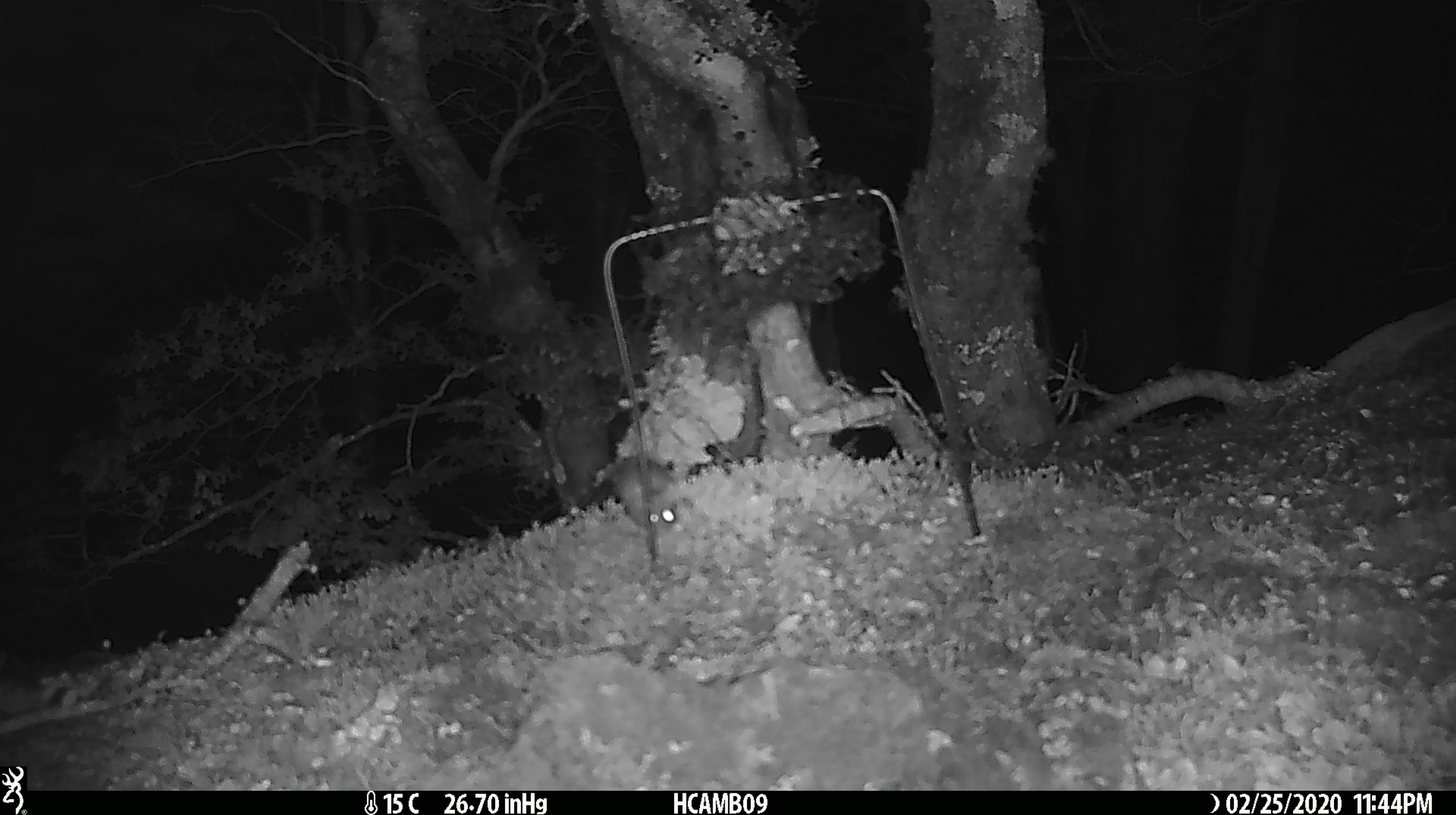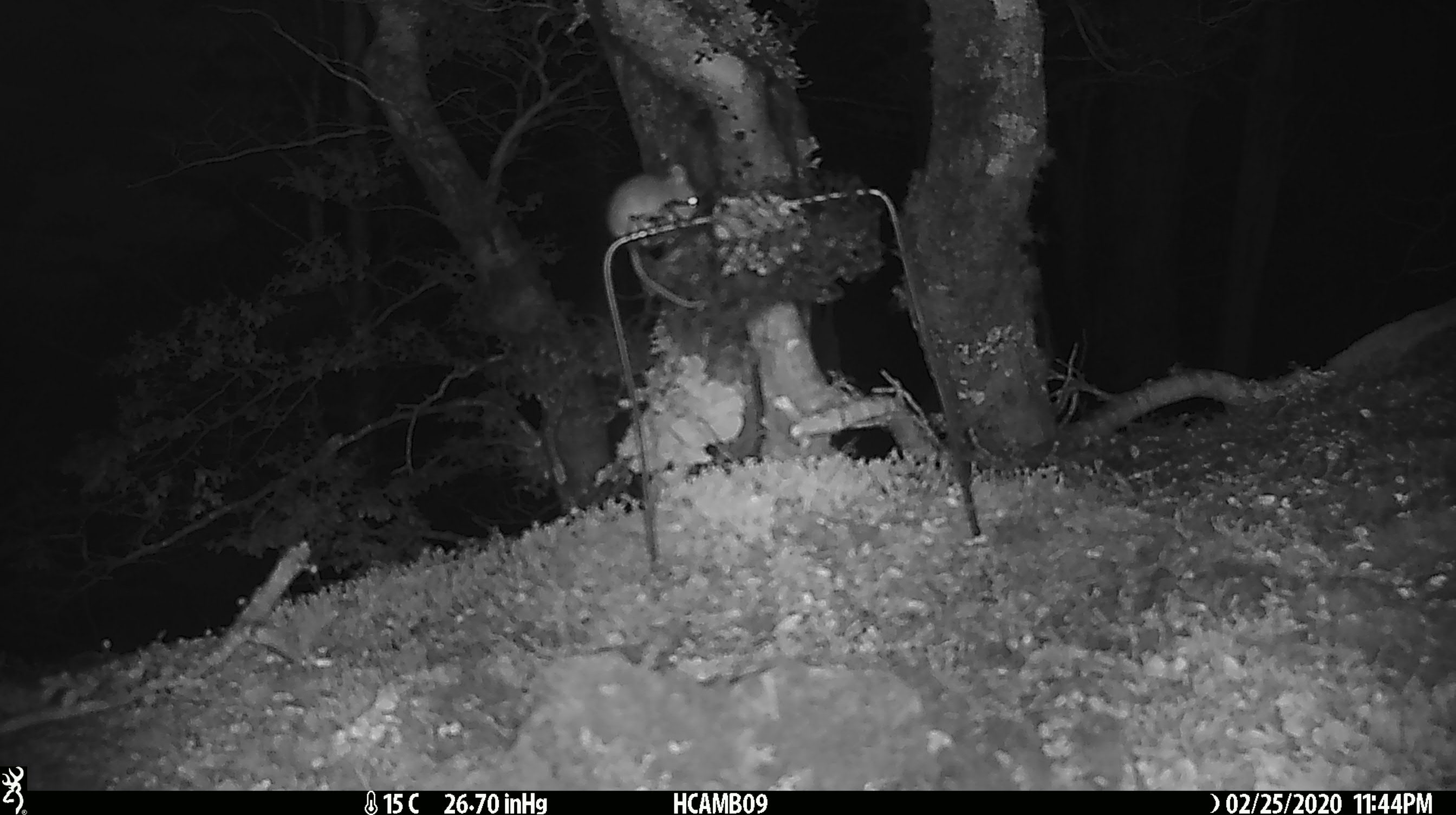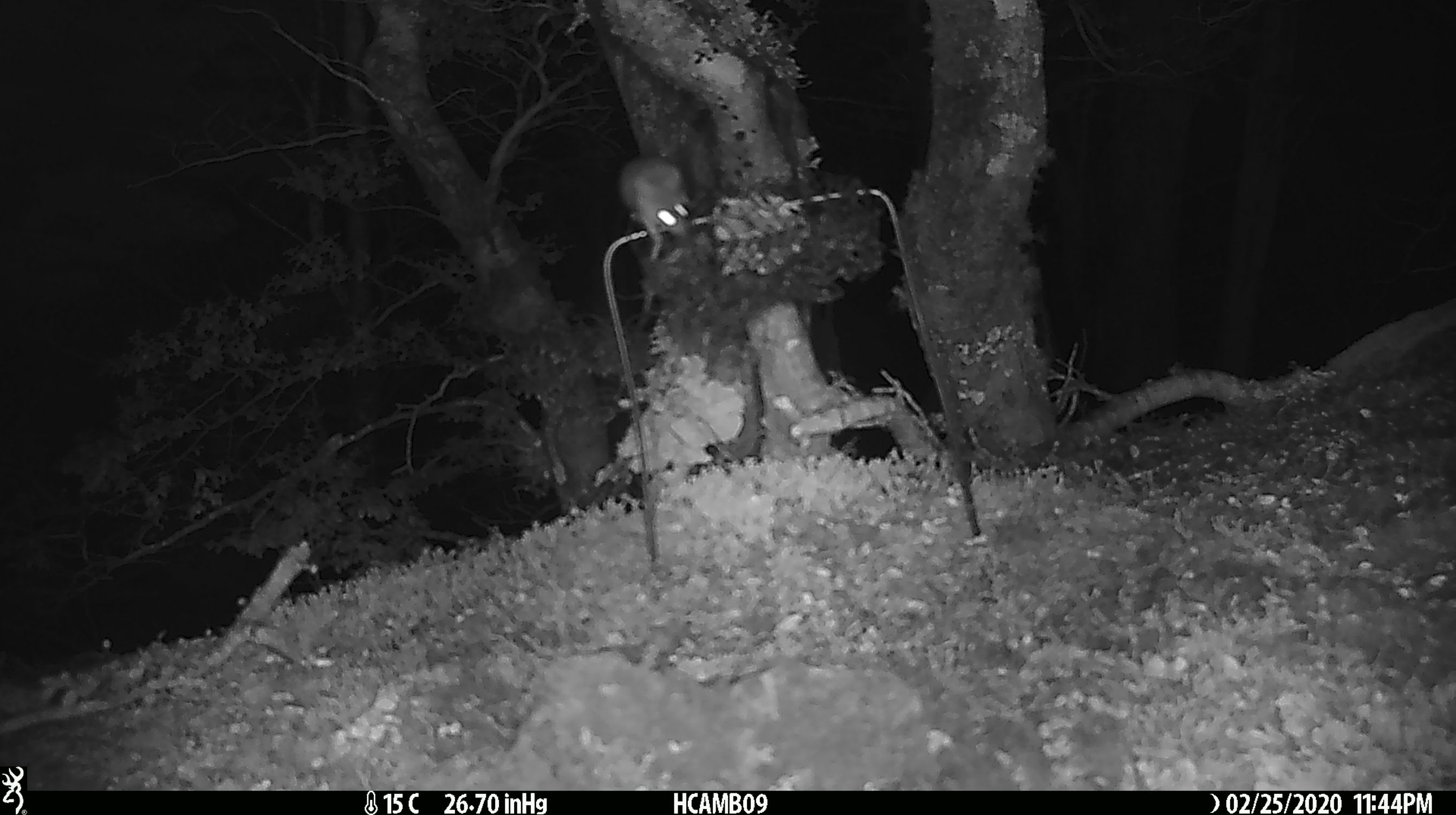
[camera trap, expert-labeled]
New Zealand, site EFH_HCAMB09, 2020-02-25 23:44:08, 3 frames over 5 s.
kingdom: Animalia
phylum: Chordata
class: Mammalia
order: Rodentia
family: Muridae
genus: Mus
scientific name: Mus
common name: mouse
Mouse (Mus).